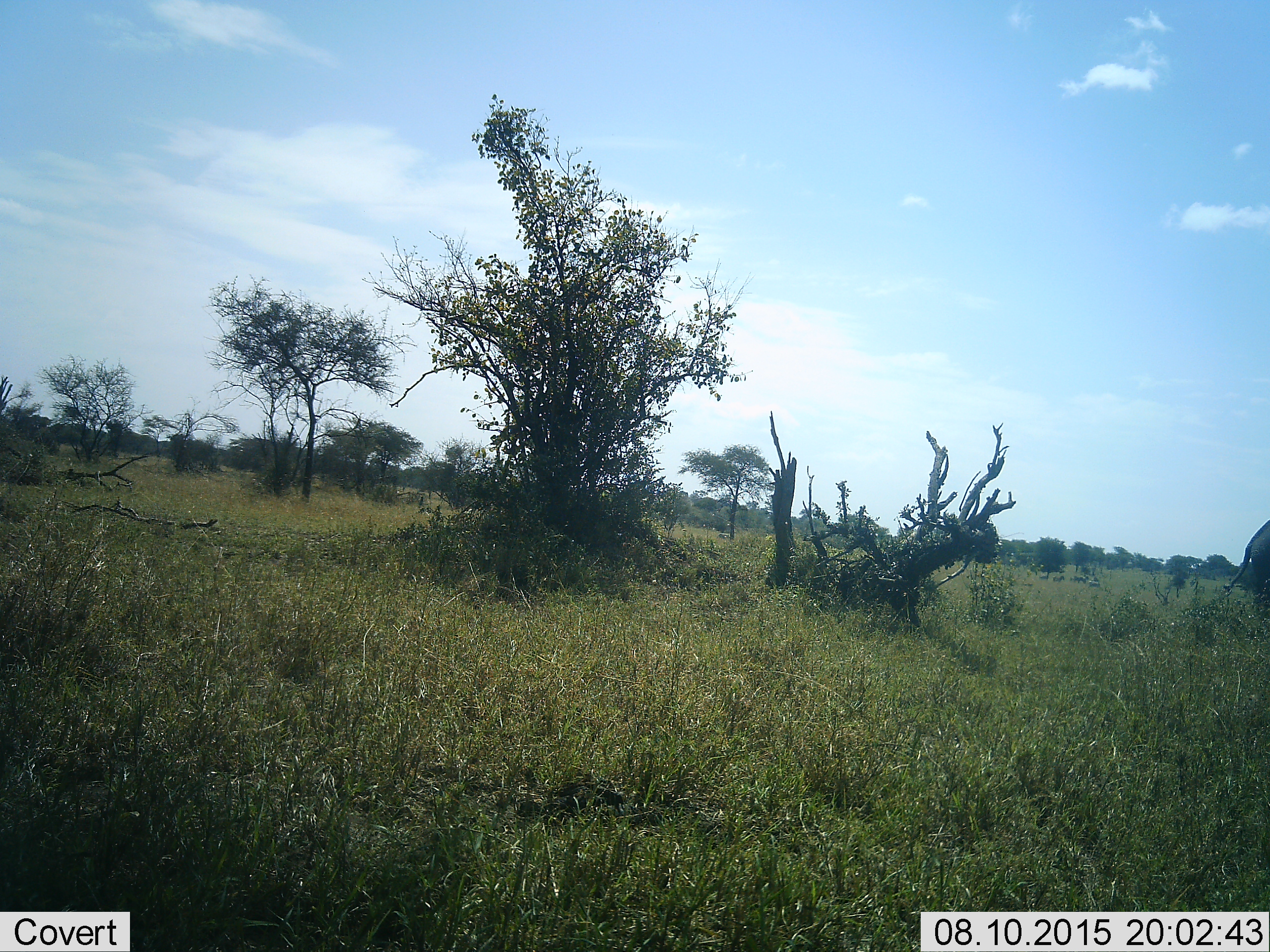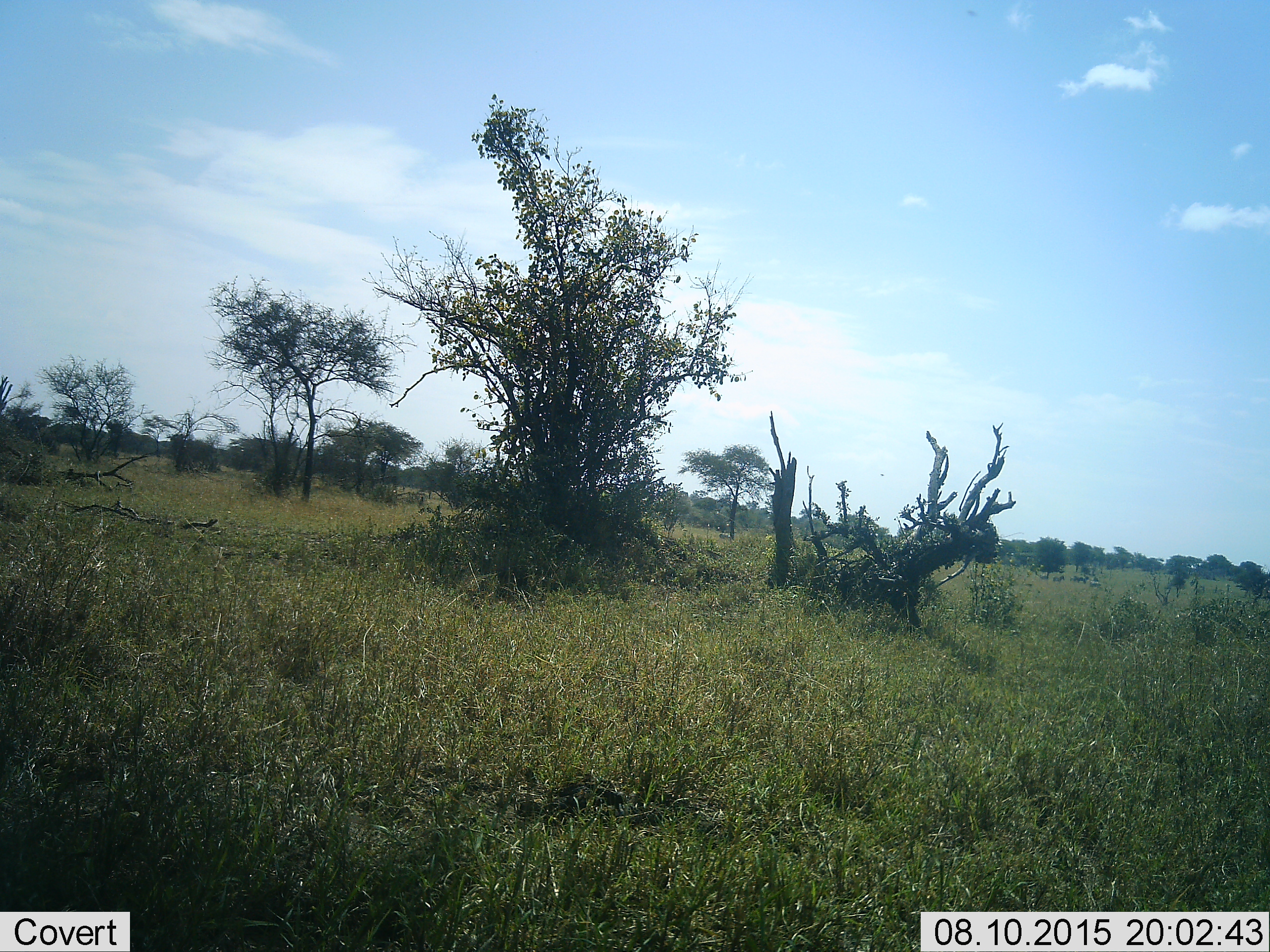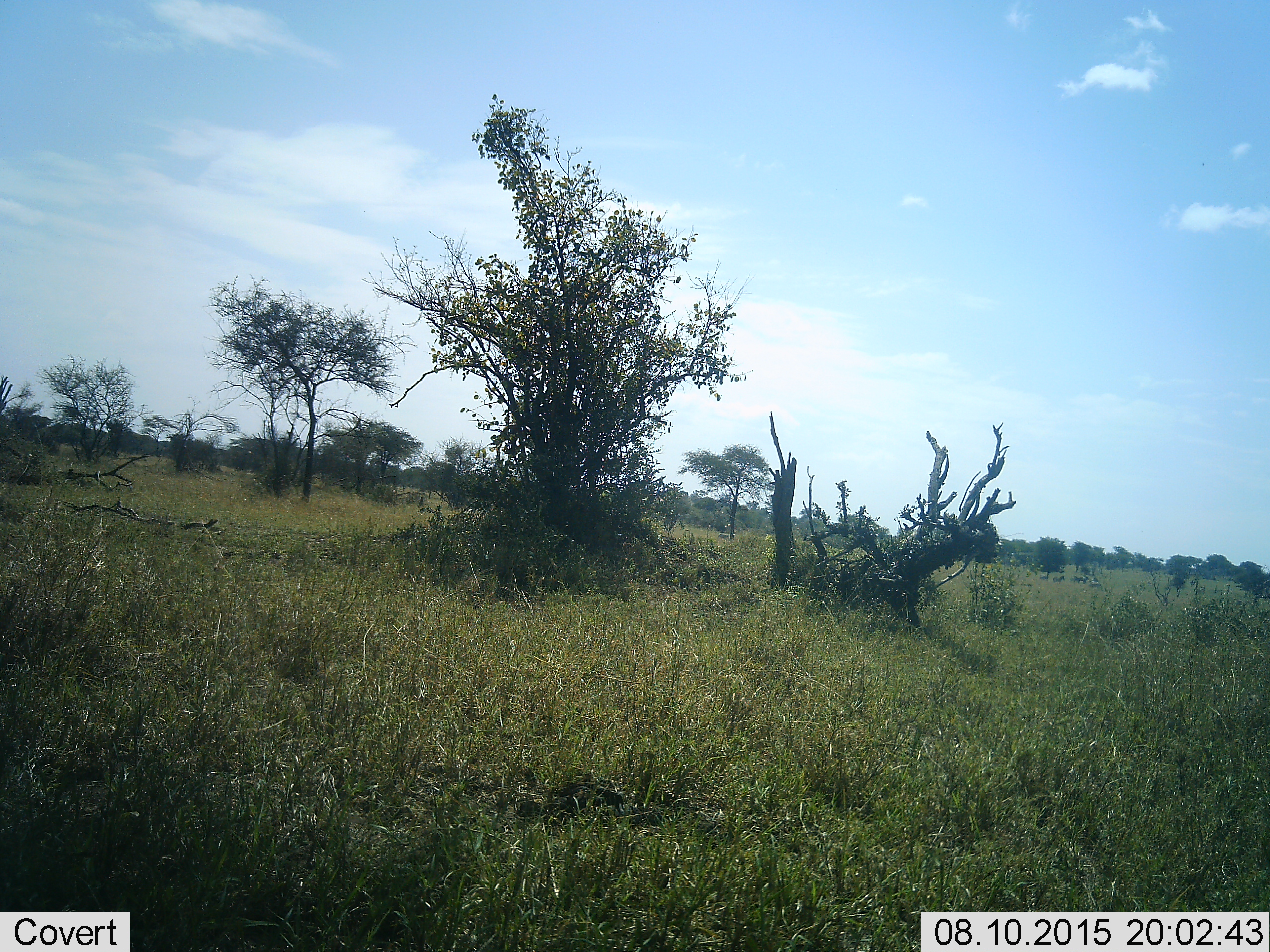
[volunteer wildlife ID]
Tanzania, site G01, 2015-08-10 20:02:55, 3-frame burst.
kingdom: Animalia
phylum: Chordata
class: Mammalia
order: Proboscidea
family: Elephantidae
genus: Loxodonta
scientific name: Loxodonta africana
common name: african bush elephant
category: elephant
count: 1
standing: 0%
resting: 0%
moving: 100%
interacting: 0%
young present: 0%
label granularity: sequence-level